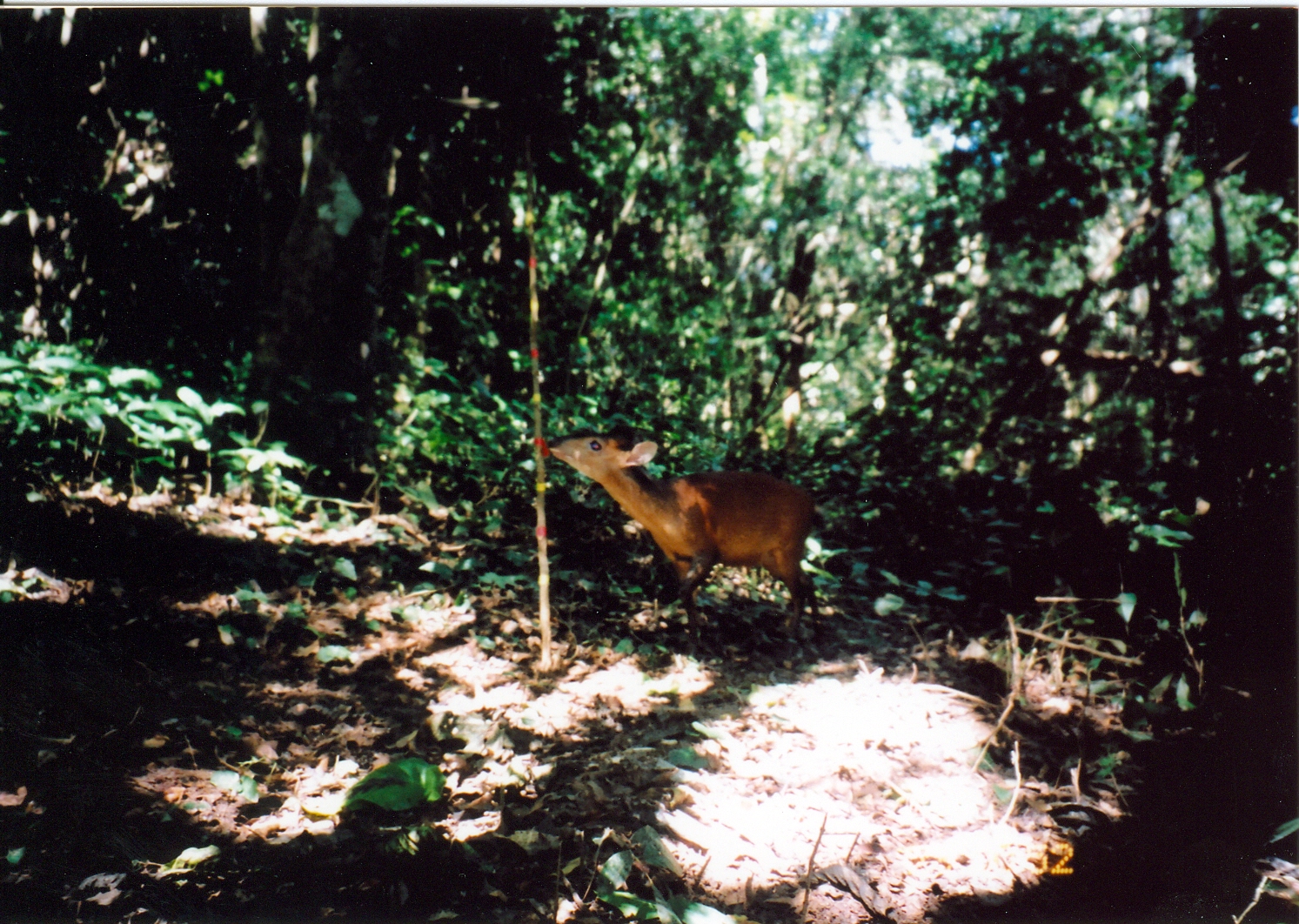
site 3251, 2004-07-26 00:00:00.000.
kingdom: Animalia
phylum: Chordata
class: Mammalia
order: Artiodactyla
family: Bovidae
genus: Cephalophus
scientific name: Cephalophus harveyi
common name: harvey's duiker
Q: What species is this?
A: Cephalophus harveyi (harvey's duiker).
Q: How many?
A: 1.